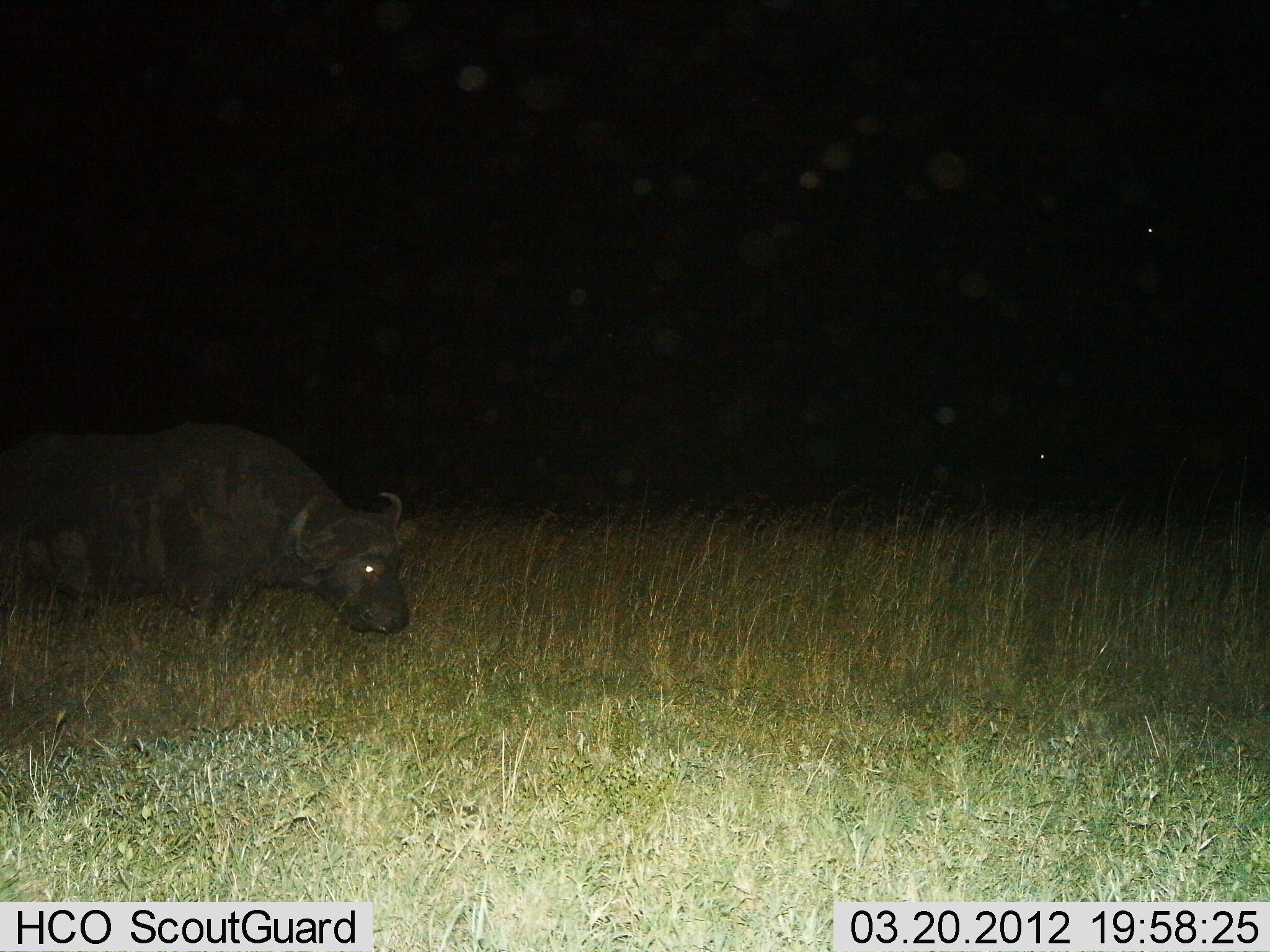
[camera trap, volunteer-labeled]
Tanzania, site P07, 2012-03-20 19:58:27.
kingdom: Animalia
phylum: Chordata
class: Mammalia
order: Artiodactyla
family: Bovidae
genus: Syncerus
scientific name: Syncerus caffer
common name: cape buffalo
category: buffalo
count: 1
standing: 36%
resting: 0%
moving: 18%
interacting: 0%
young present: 0%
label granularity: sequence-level